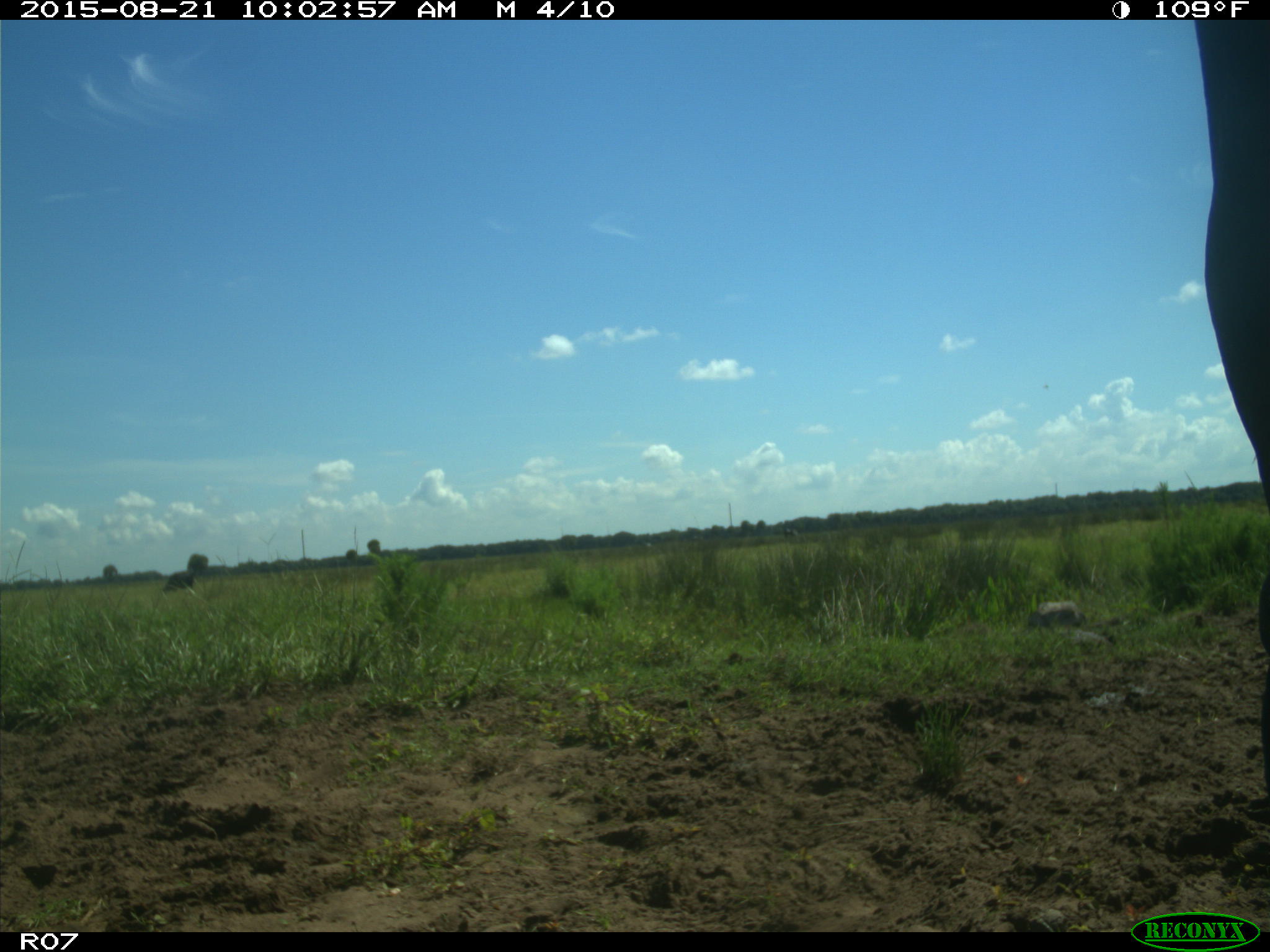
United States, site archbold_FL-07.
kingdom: Animalia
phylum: Chordata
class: Mammalia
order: Artiodactyla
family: Bovidae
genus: Bos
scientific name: Bos taurus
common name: domestic cow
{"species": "Bos taurus (domestic cow)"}